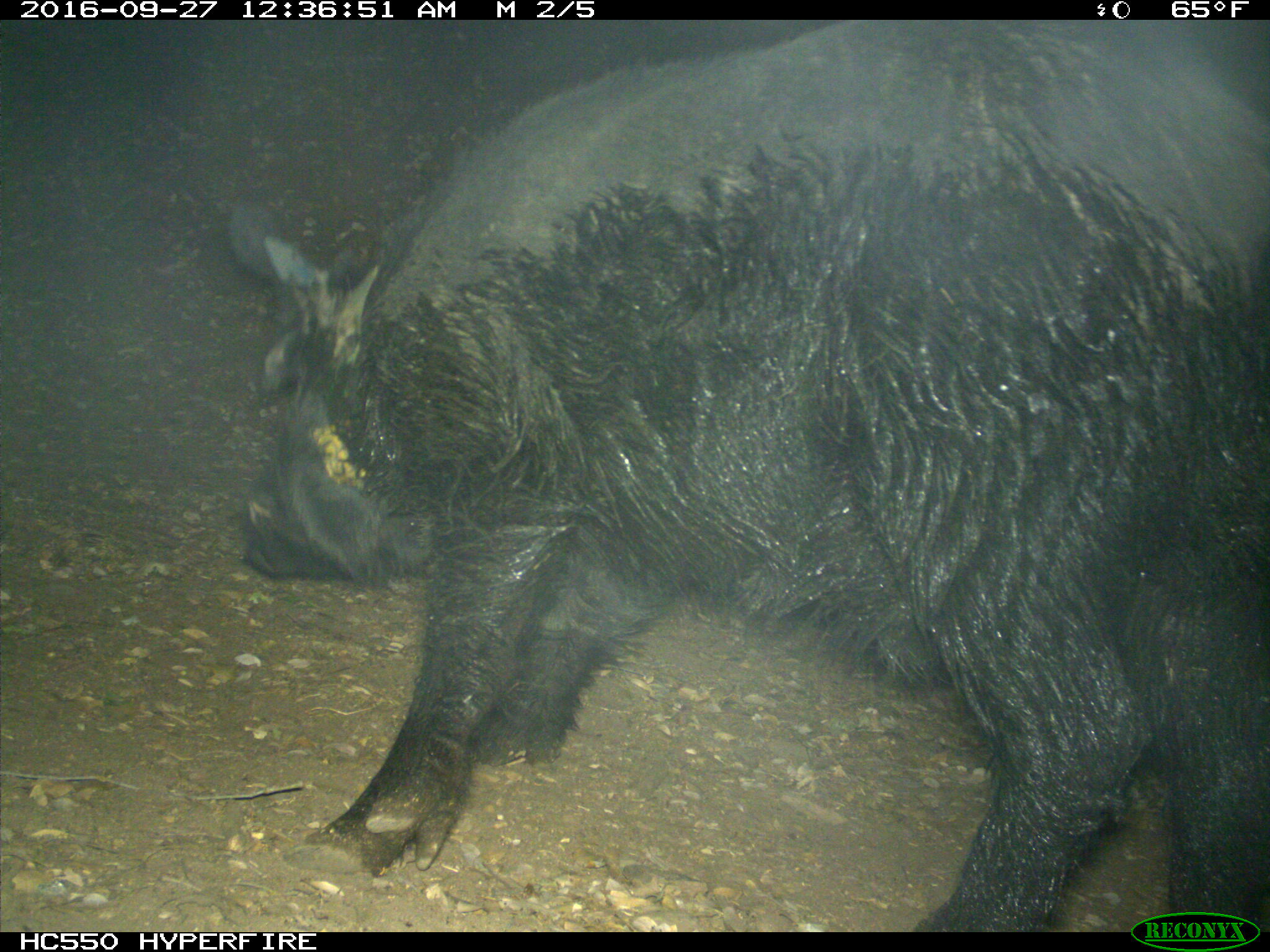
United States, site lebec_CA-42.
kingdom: Animalia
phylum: Chordata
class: Mammalia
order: Artiodactyla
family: Suidae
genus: Sus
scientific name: Sus scrofa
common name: wild boar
Sus scrofa (wild boar).